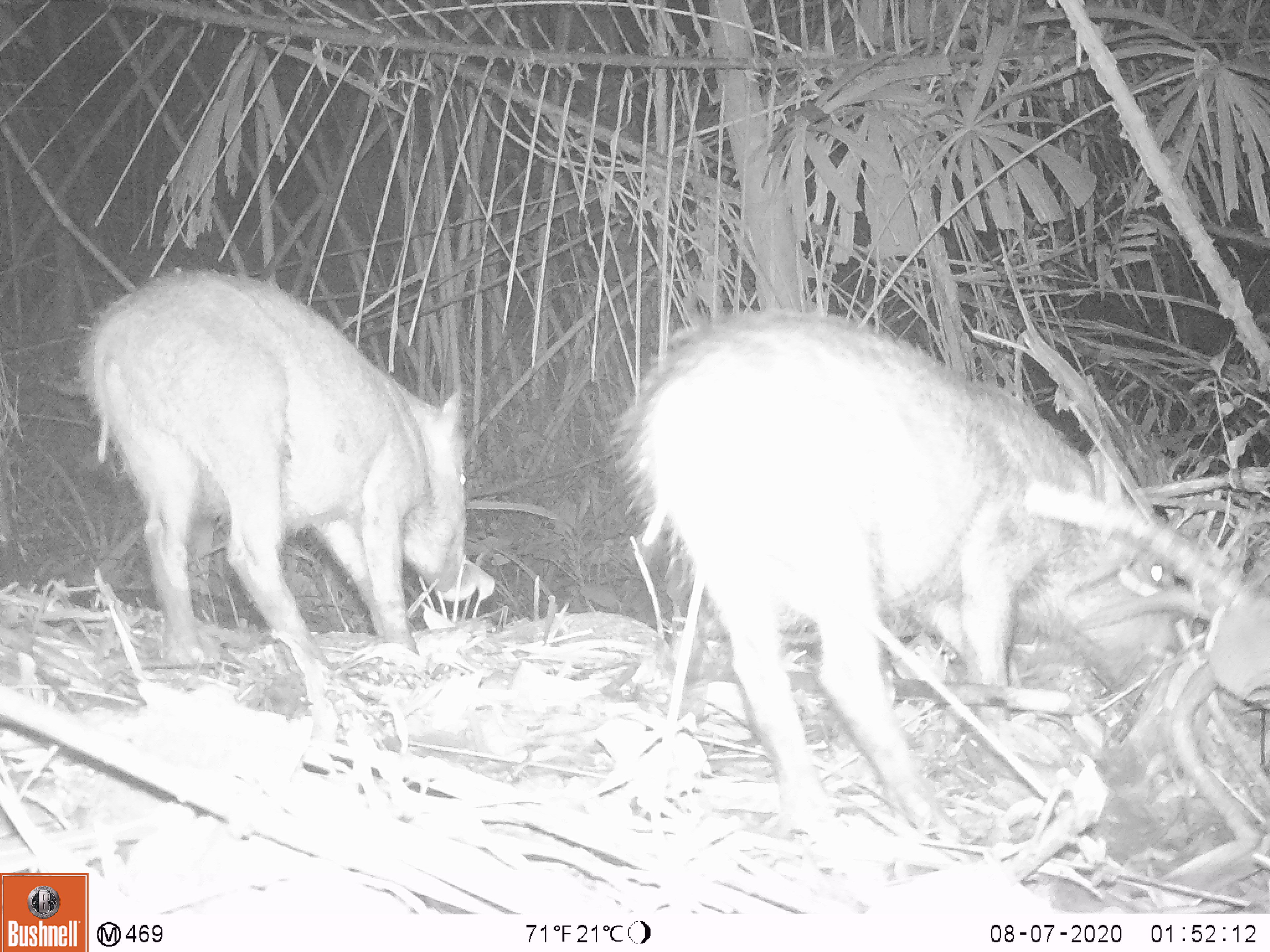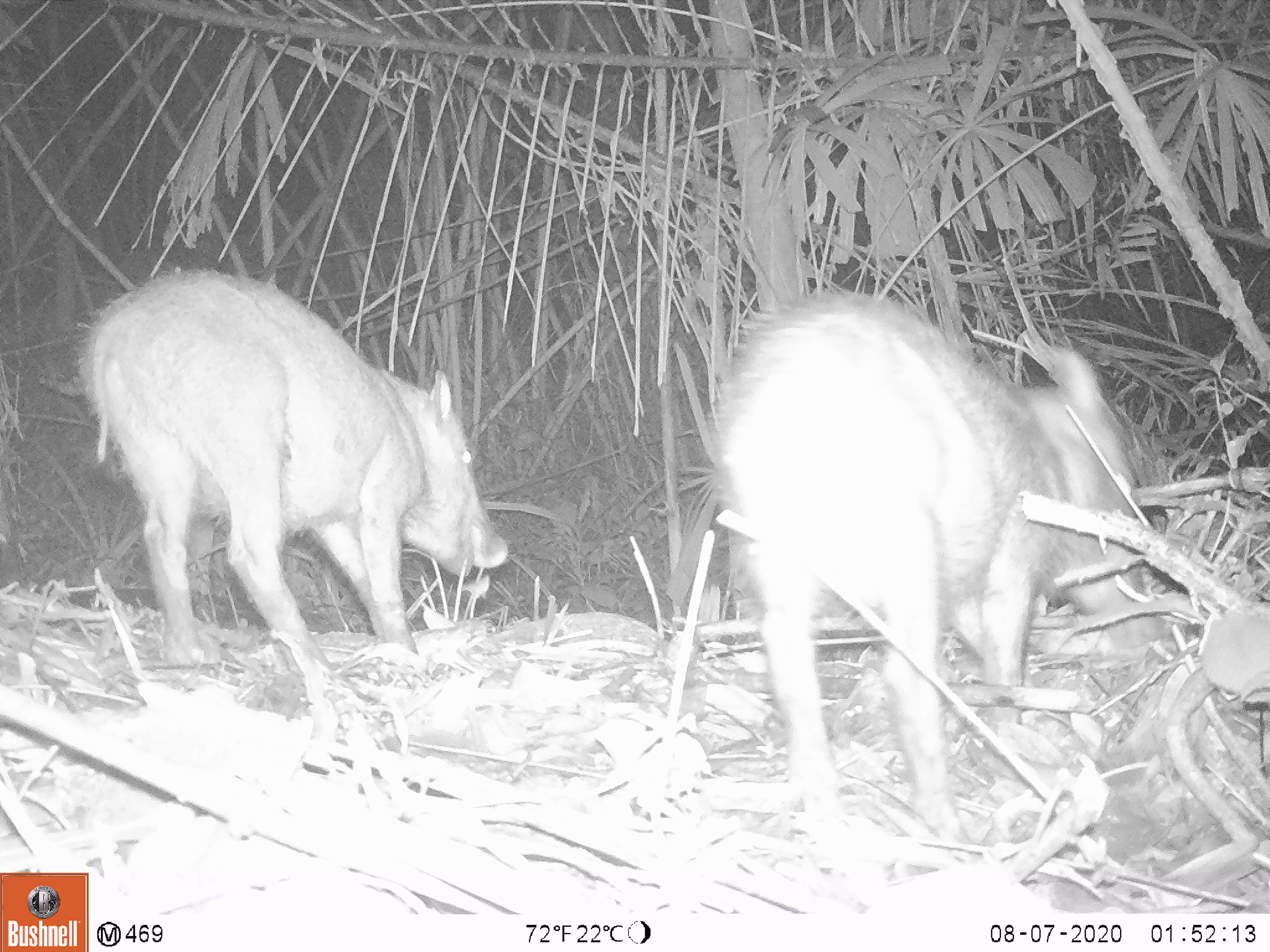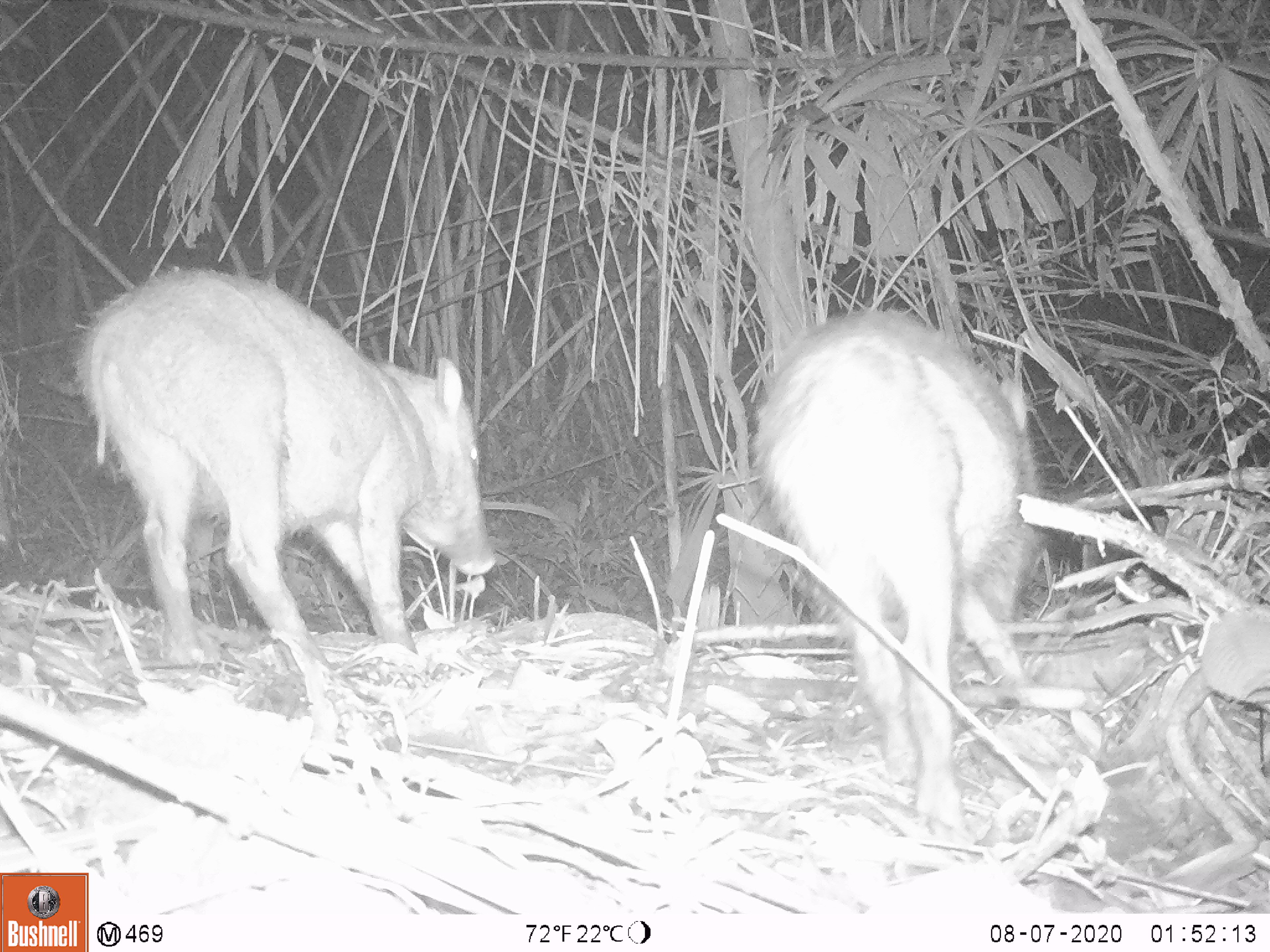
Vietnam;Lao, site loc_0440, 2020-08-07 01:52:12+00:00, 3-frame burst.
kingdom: Animalia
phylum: Chordata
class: Mammalia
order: Artiodactyla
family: Suidae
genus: Sus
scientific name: Sus scrofa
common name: eurasian wild pig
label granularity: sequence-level